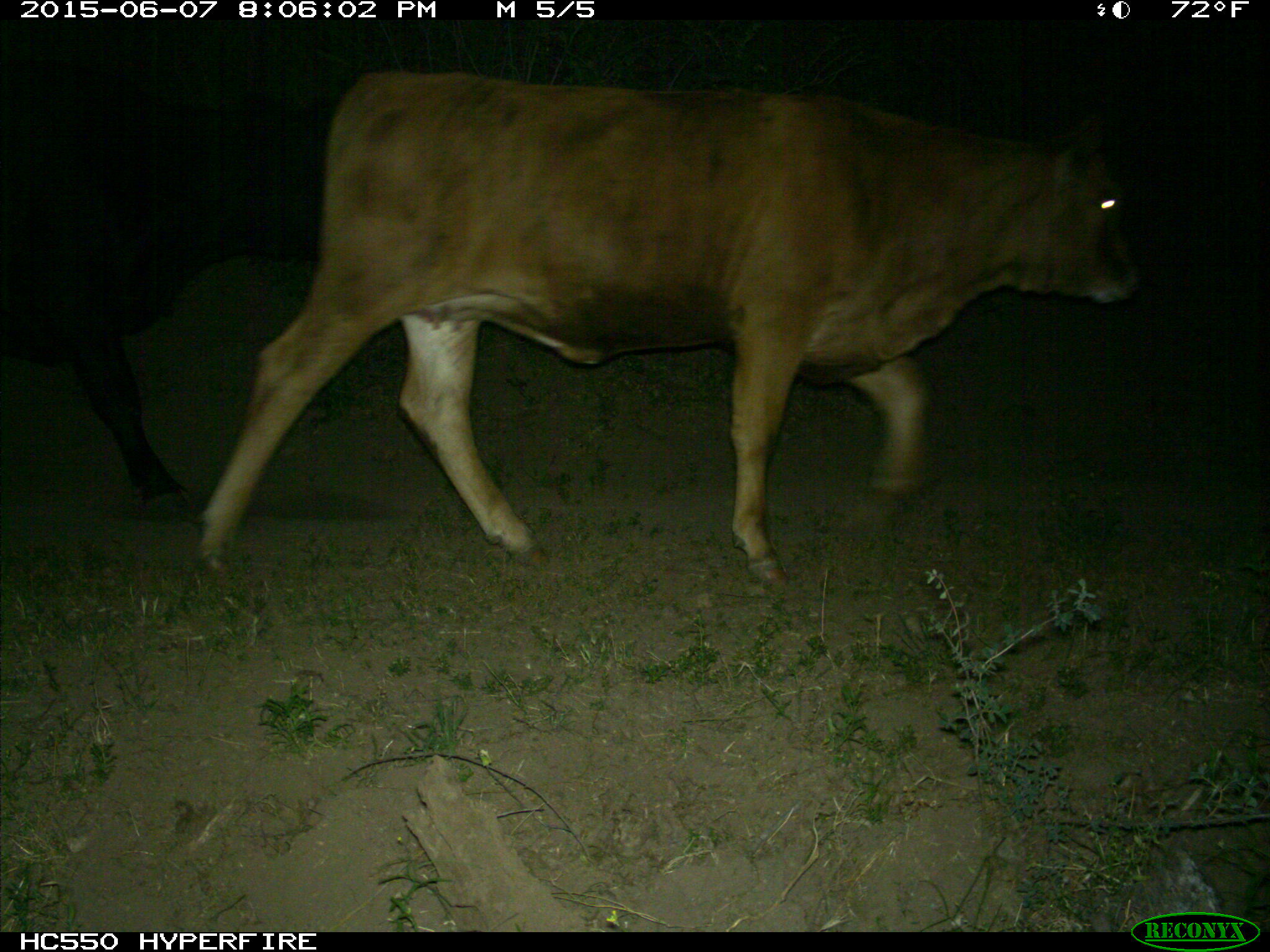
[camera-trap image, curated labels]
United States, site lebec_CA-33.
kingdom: Animalia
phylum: Chordata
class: Mammalia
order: Artiodactyla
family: Bovidae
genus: Bos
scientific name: Bos taurus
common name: domestic cow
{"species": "Bos taurus (domestic cow)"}